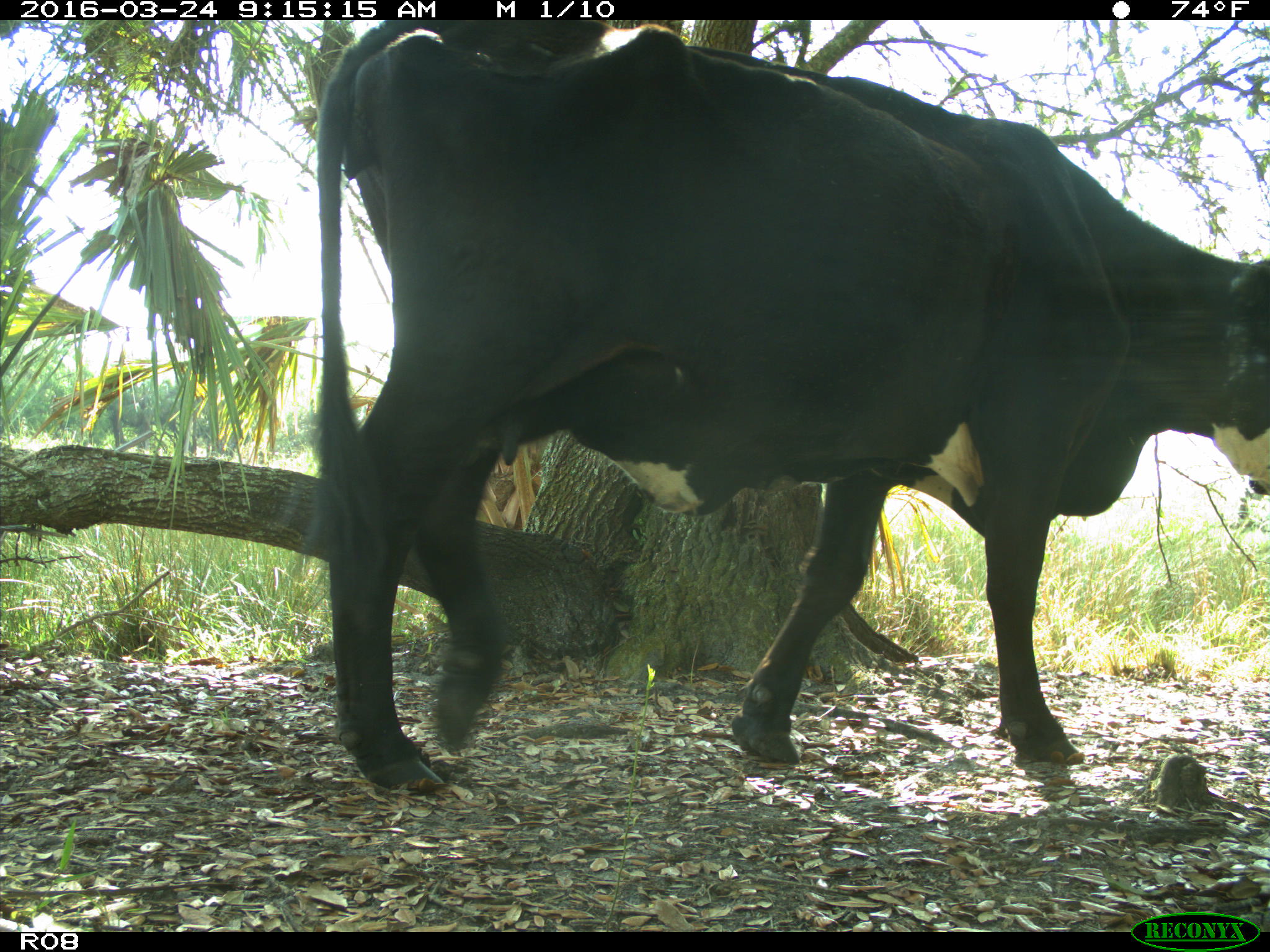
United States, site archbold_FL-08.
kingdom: Animalia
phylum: Chordata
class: Mammalia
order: Artiodactyla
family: Bovidae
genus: Bos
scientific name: Bos taurus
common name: domestic cow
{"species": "Bos taurus (domestic cow)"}